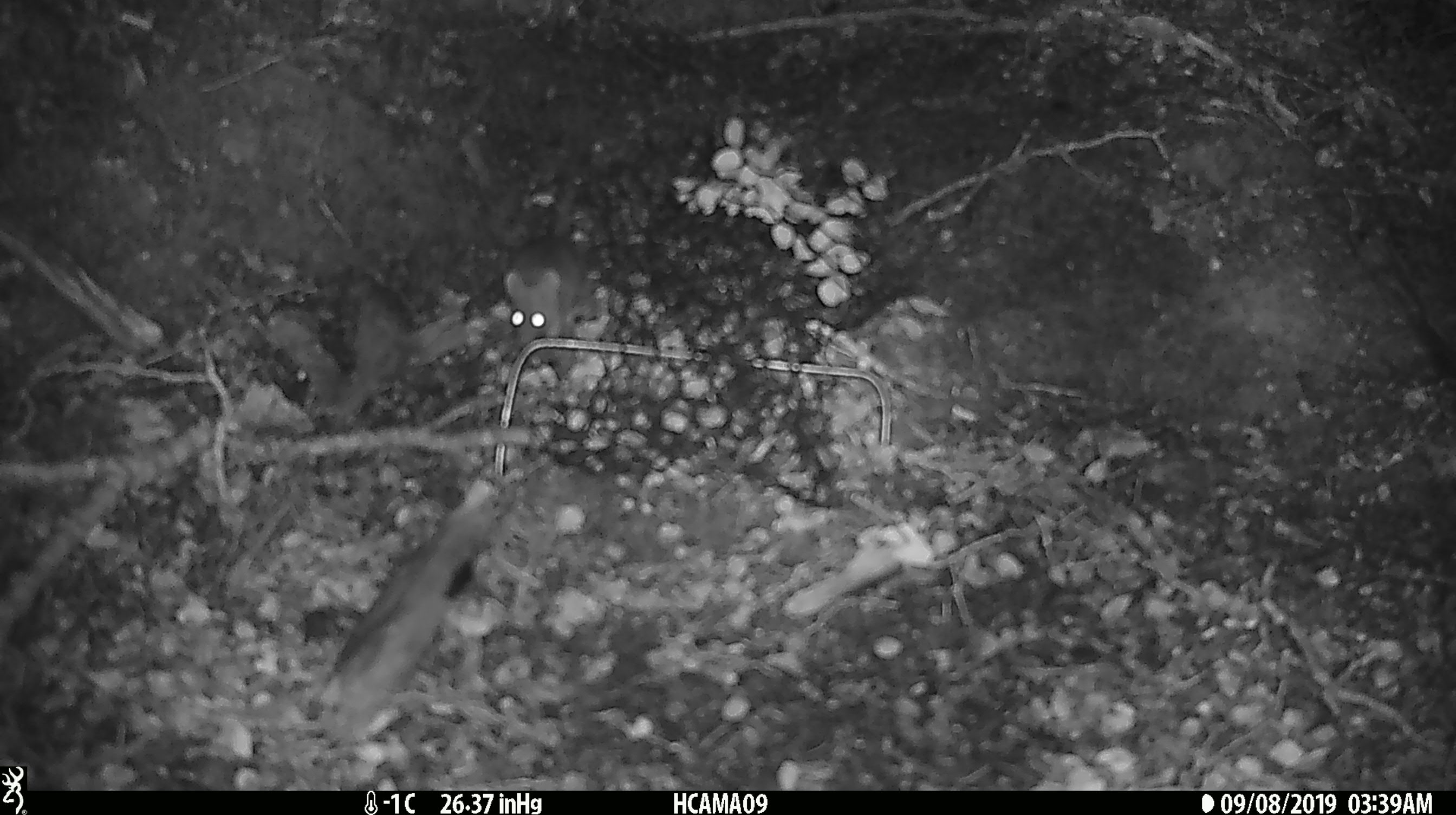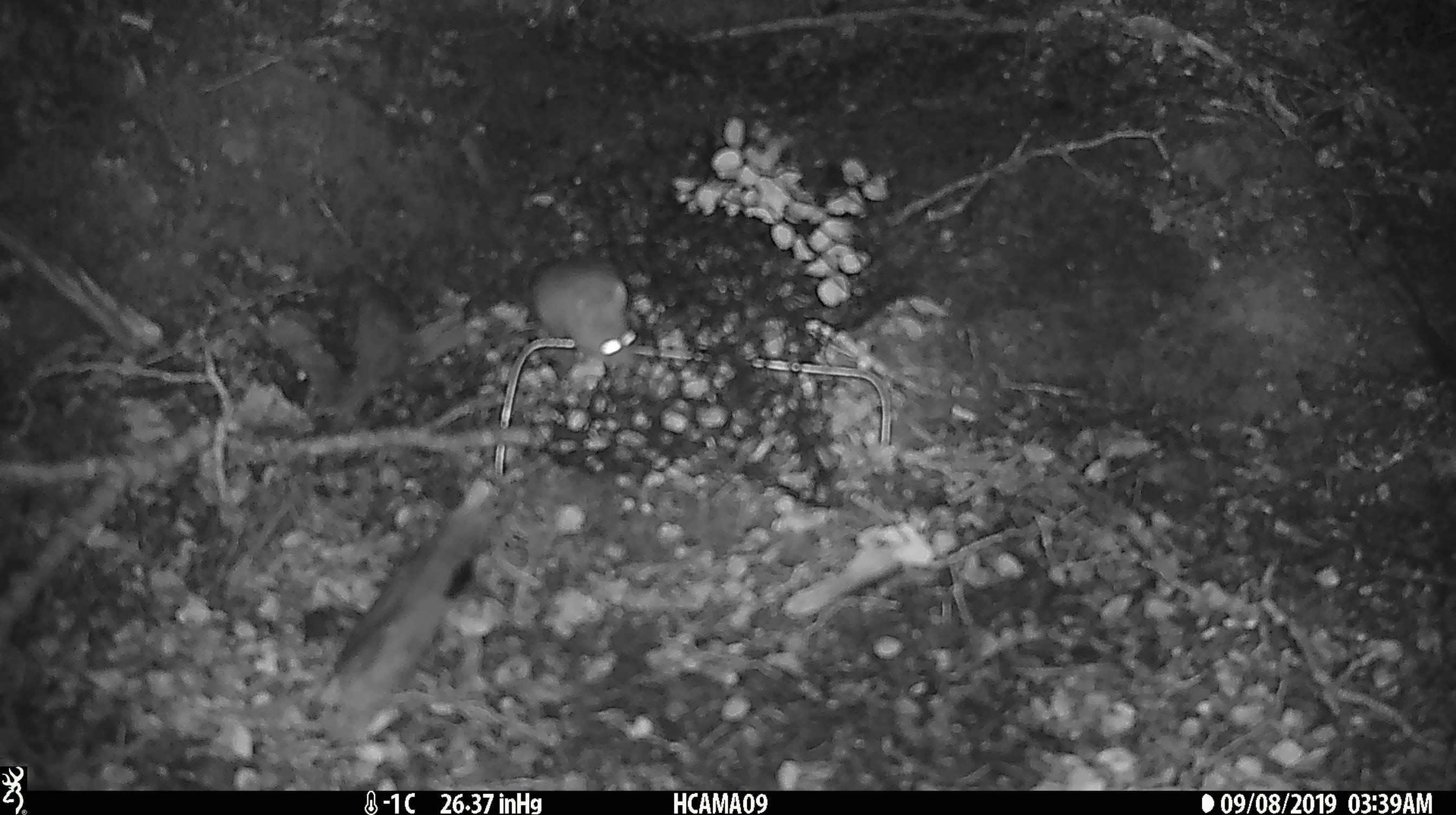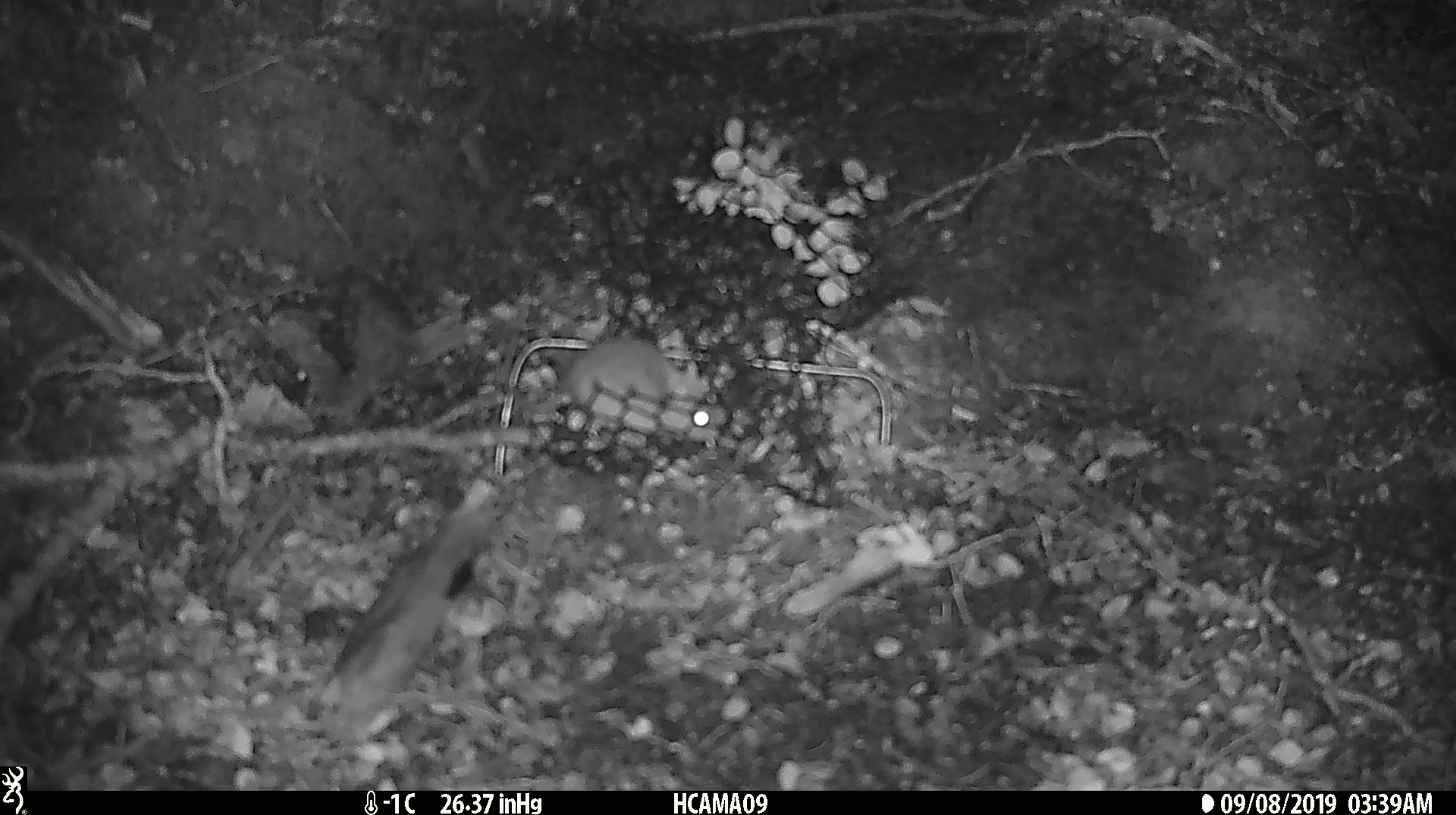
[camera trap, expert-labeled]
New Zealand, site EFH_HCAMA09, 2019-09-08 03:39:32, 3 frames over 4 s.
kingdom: Animalia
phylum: Chordata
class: Mammalia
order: Rodentia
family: Muridae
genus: Mus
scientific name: Mus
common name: mouse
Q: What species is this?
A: Mouse (Mus).